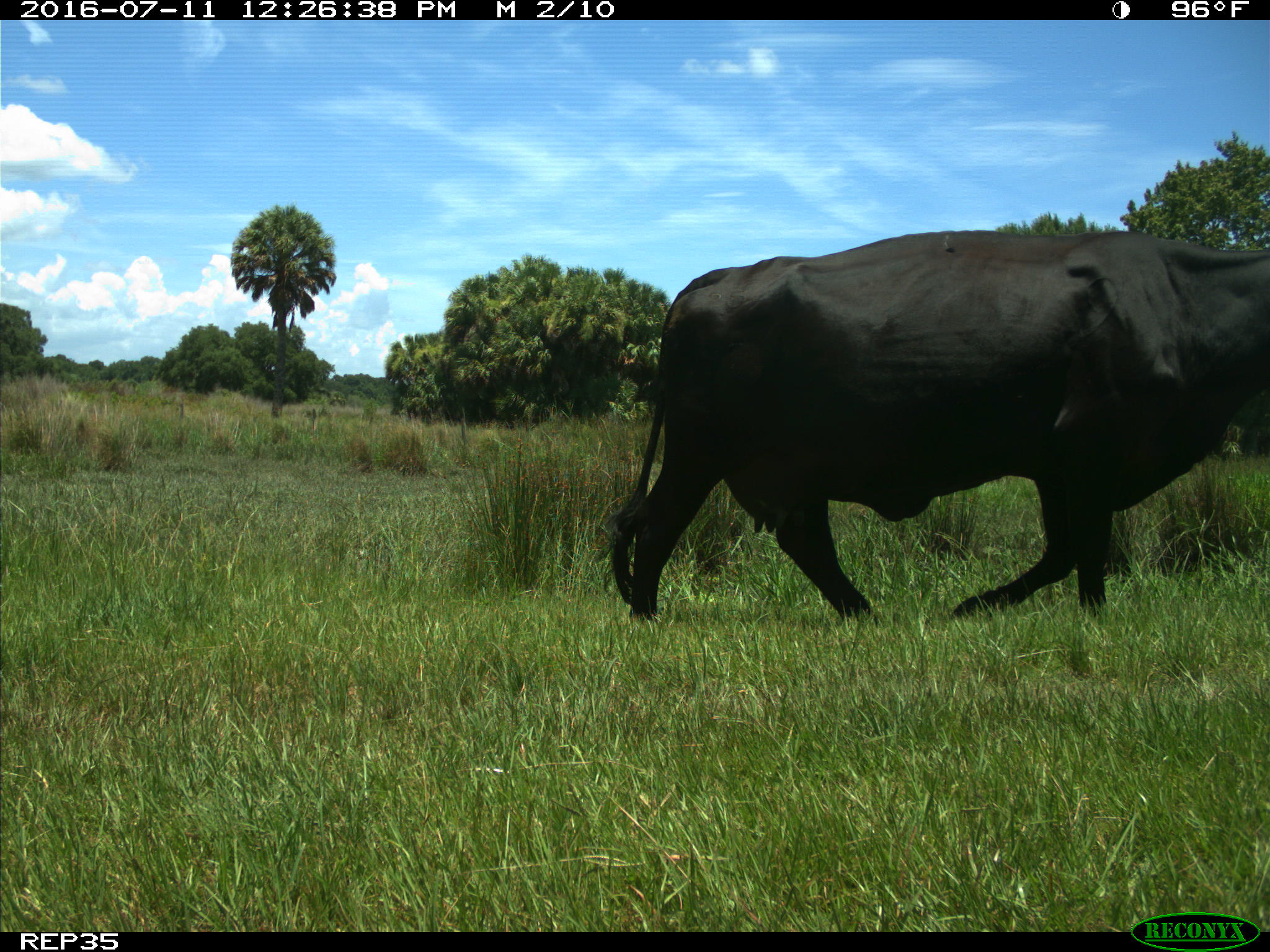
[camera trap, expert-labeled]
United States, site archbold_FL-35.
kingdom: Animalia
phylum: Chordata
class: Mammalia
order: Artiodactyla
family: Bovidae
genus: Bos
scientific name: Bos taurus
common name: domestic cow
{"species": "Bos taurus (domestic cow)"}